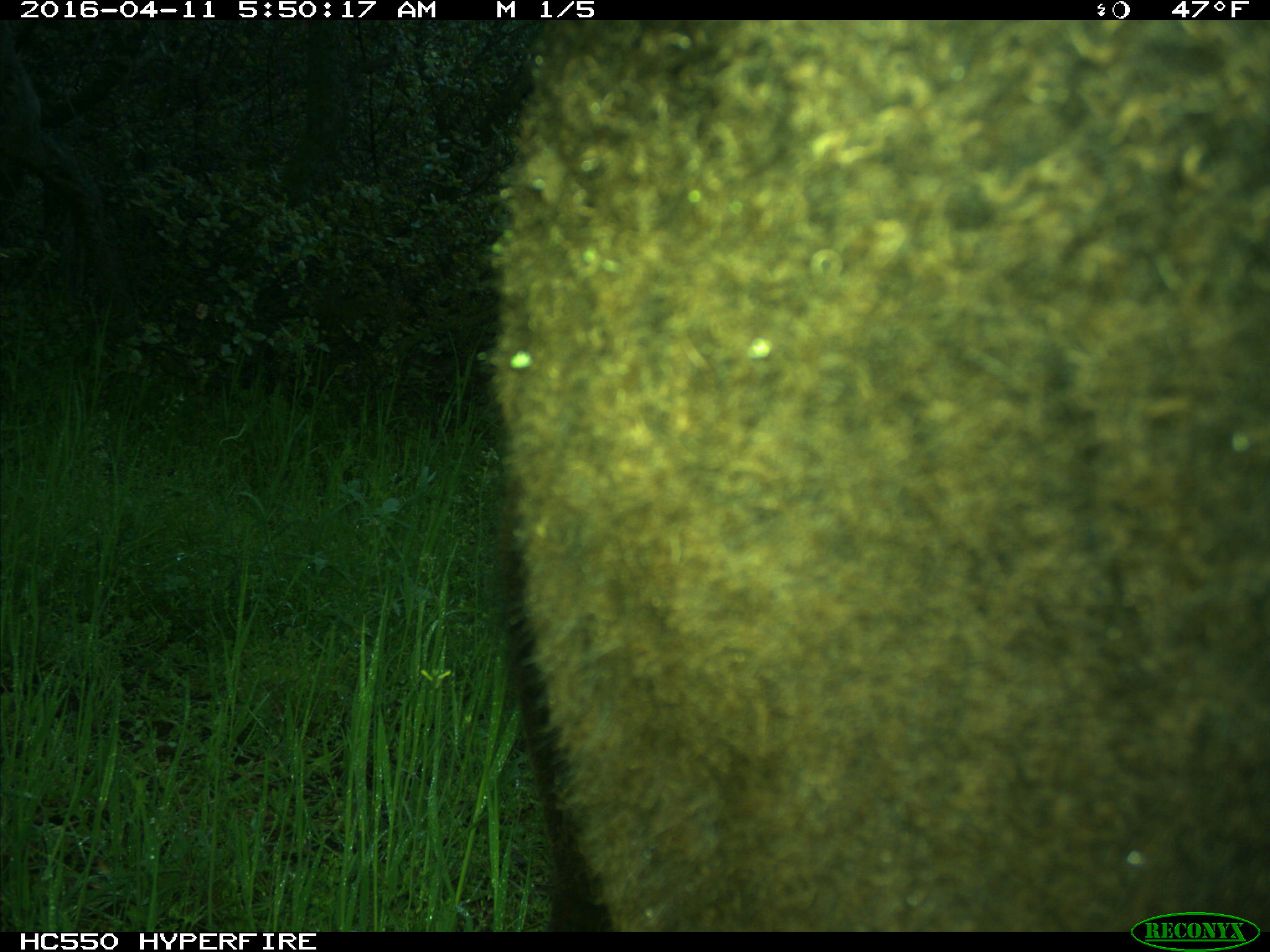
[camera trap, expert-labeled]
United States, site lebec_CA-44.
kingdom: Animalia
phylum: Chordata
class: Mammalia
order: Artiodactyla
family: Bovidae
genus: Bos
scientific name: Bos taurus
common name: domestic cow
Bos taurus (domestic cow).